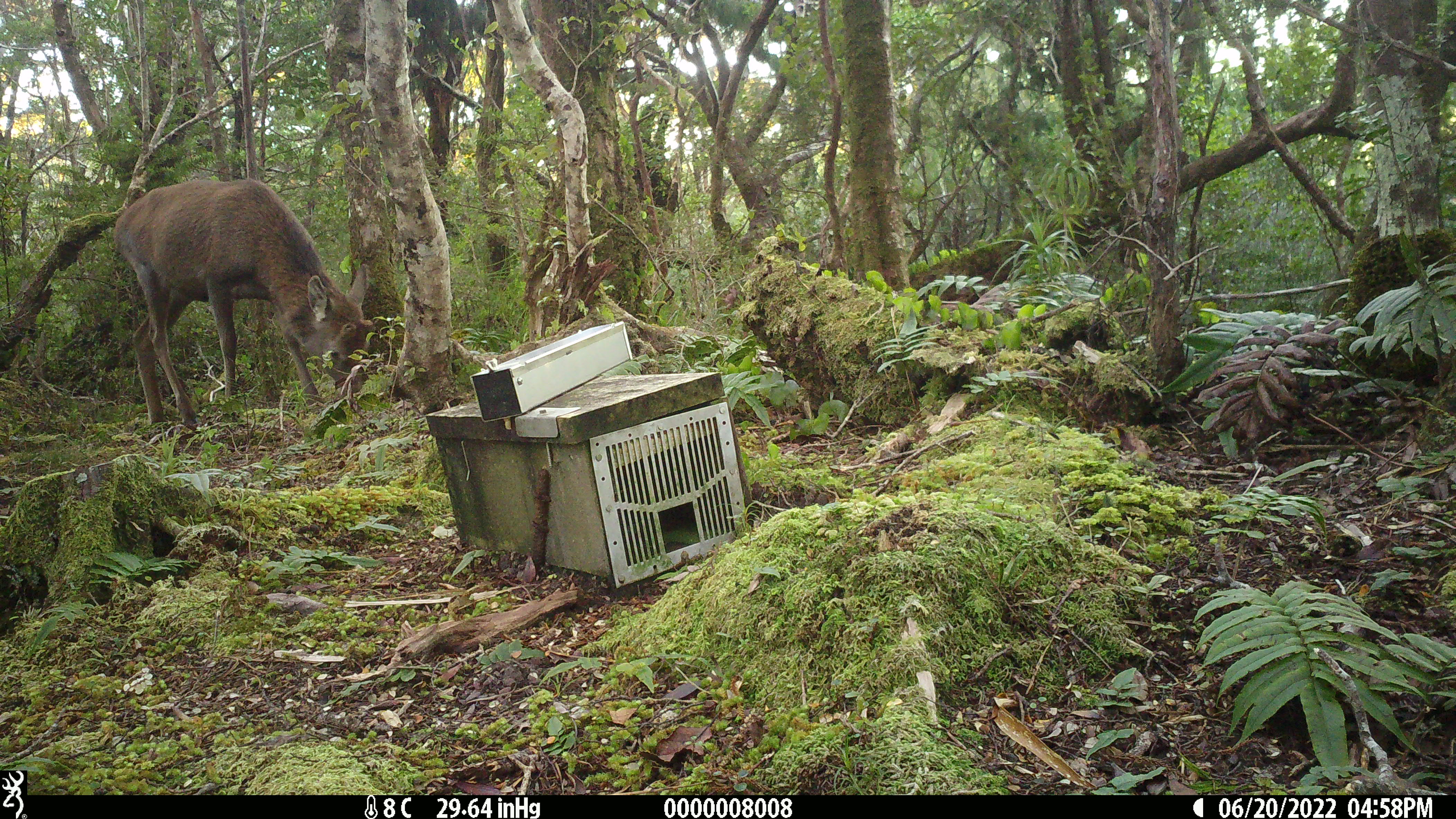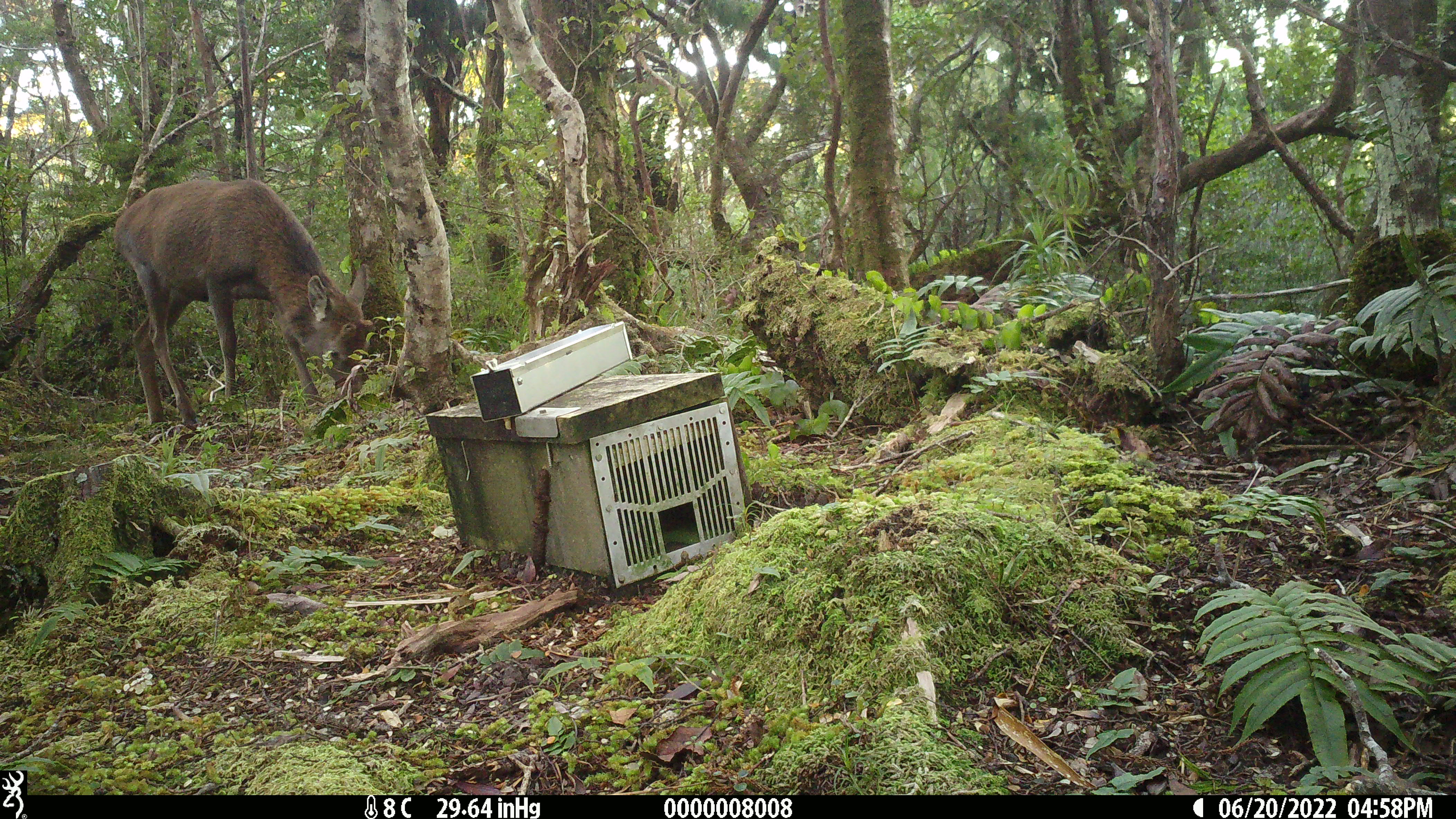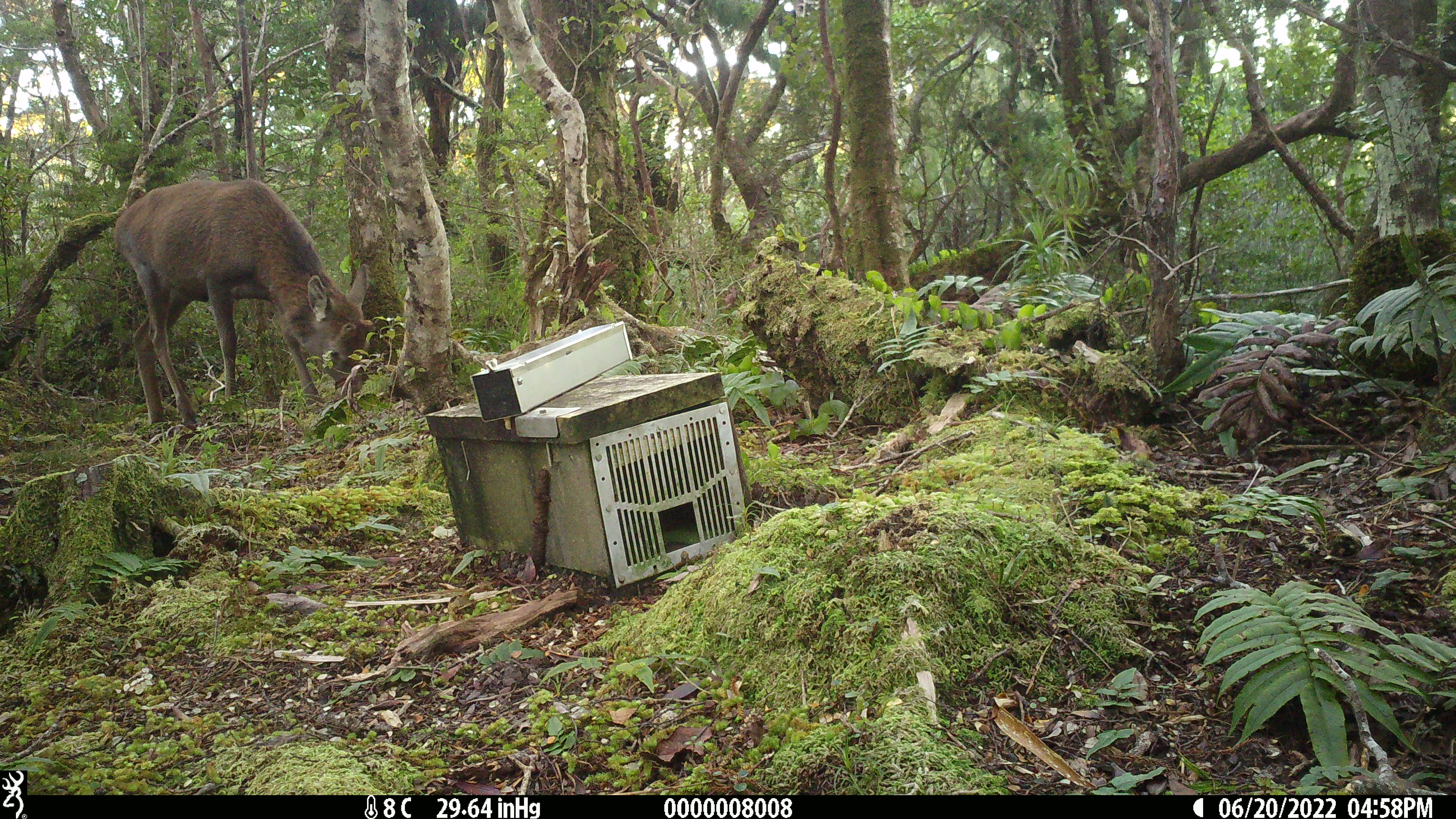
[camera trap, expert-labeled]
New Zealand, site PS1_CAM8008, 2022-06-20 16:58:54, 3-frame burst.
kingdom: Animalia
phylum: Chordata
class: Mammalia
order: Artiodactyla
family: Cervidae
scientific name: Cervidae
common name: deer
Deer (Cervidae).